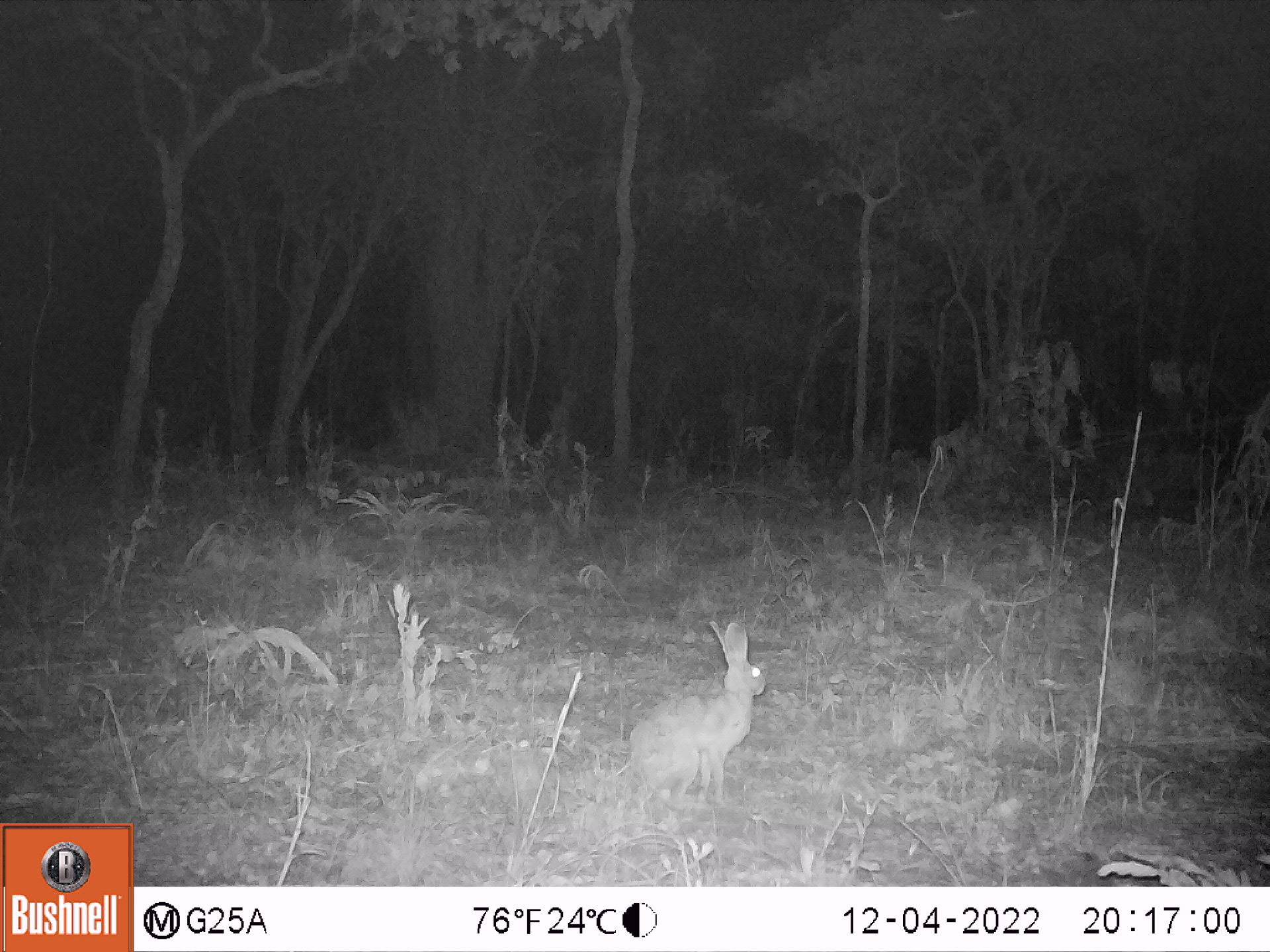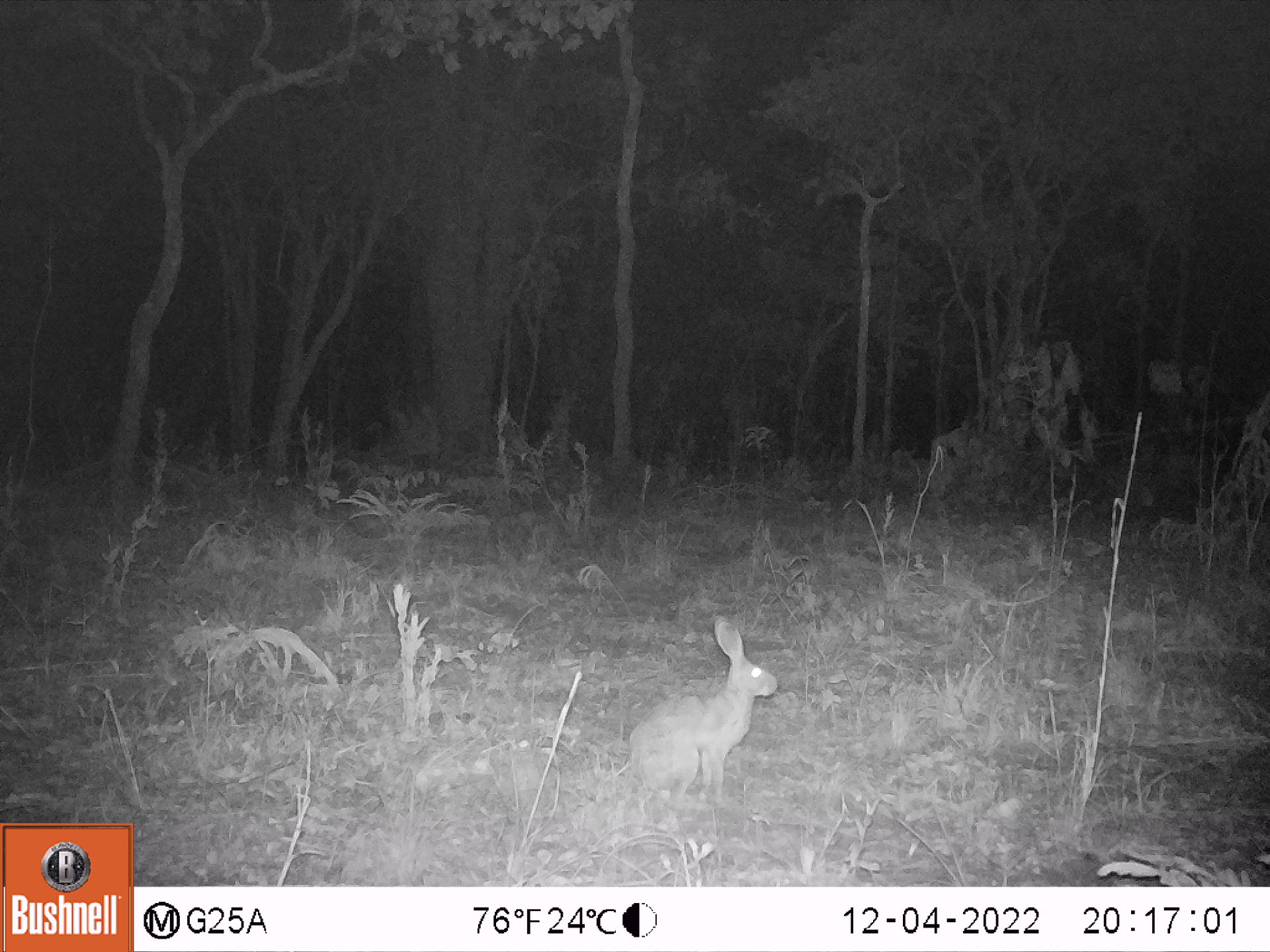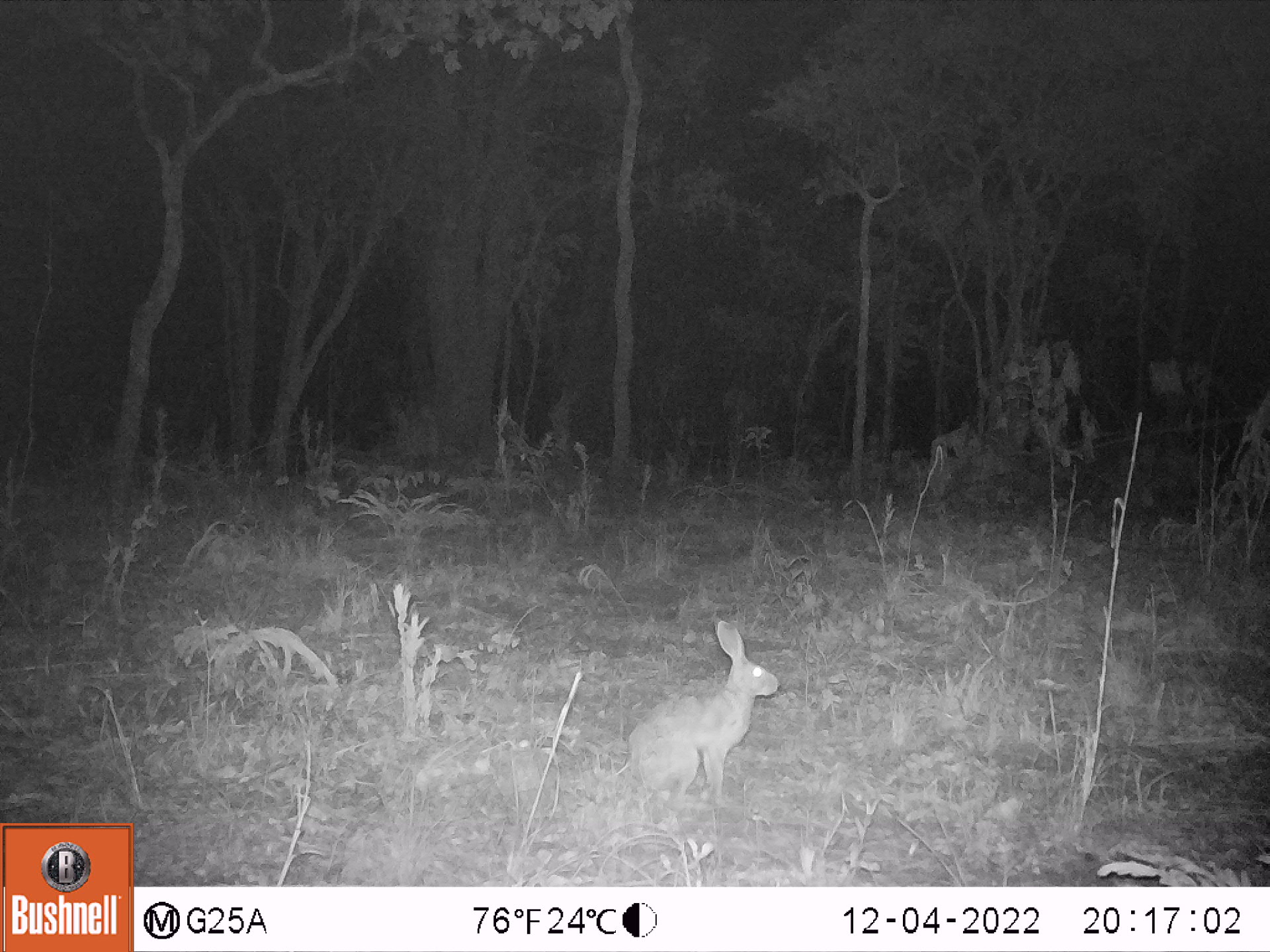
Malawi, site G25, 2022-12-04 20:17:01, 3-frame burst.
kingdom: Animalia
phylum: Chordata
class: Mammalia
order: Lagomorpha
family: Leporidae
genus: Lepus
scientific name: Lepus saxatilis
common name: scrub hare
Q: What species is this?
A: Scrub hare (Lepus saxatilis).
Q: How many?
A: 1.